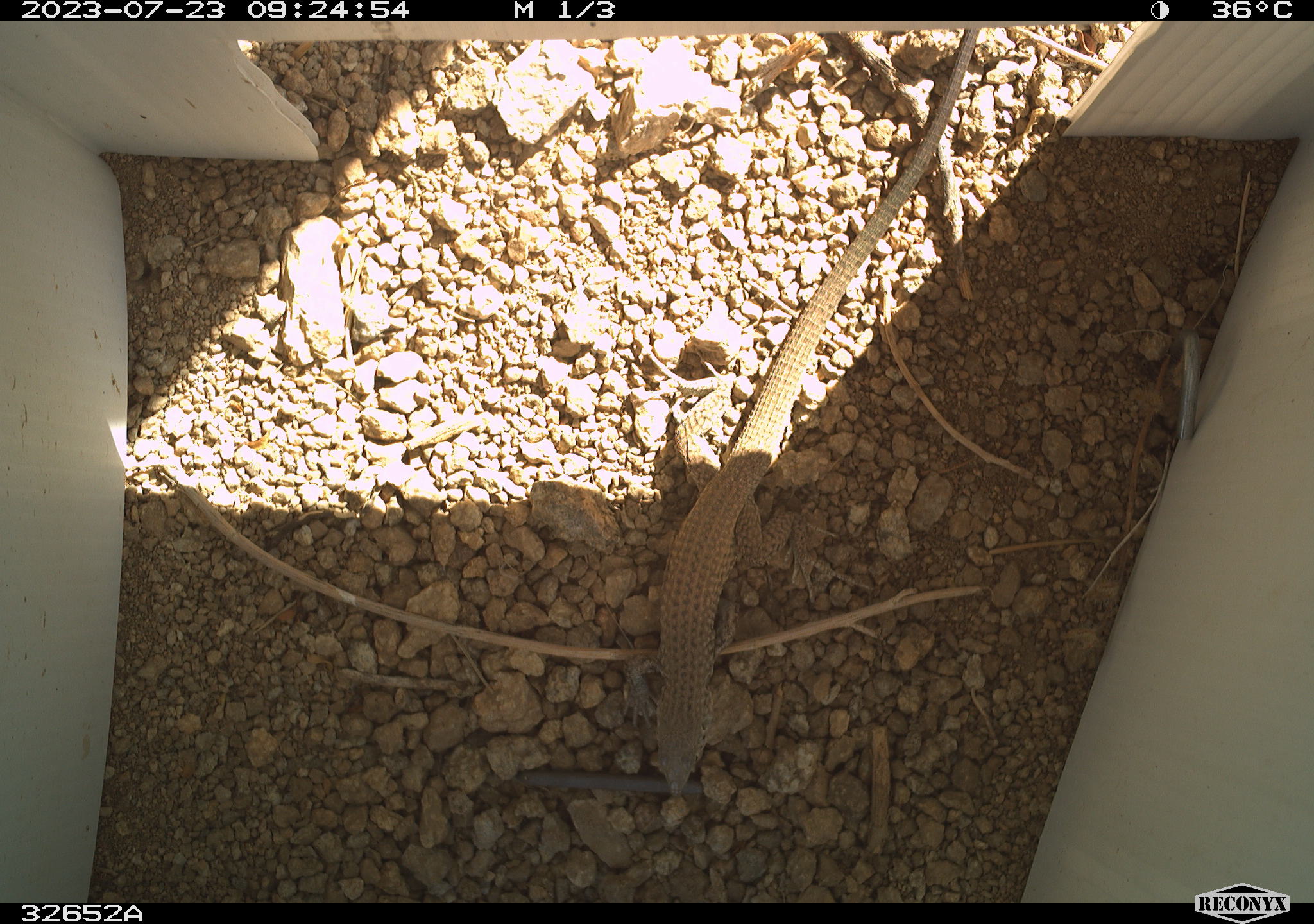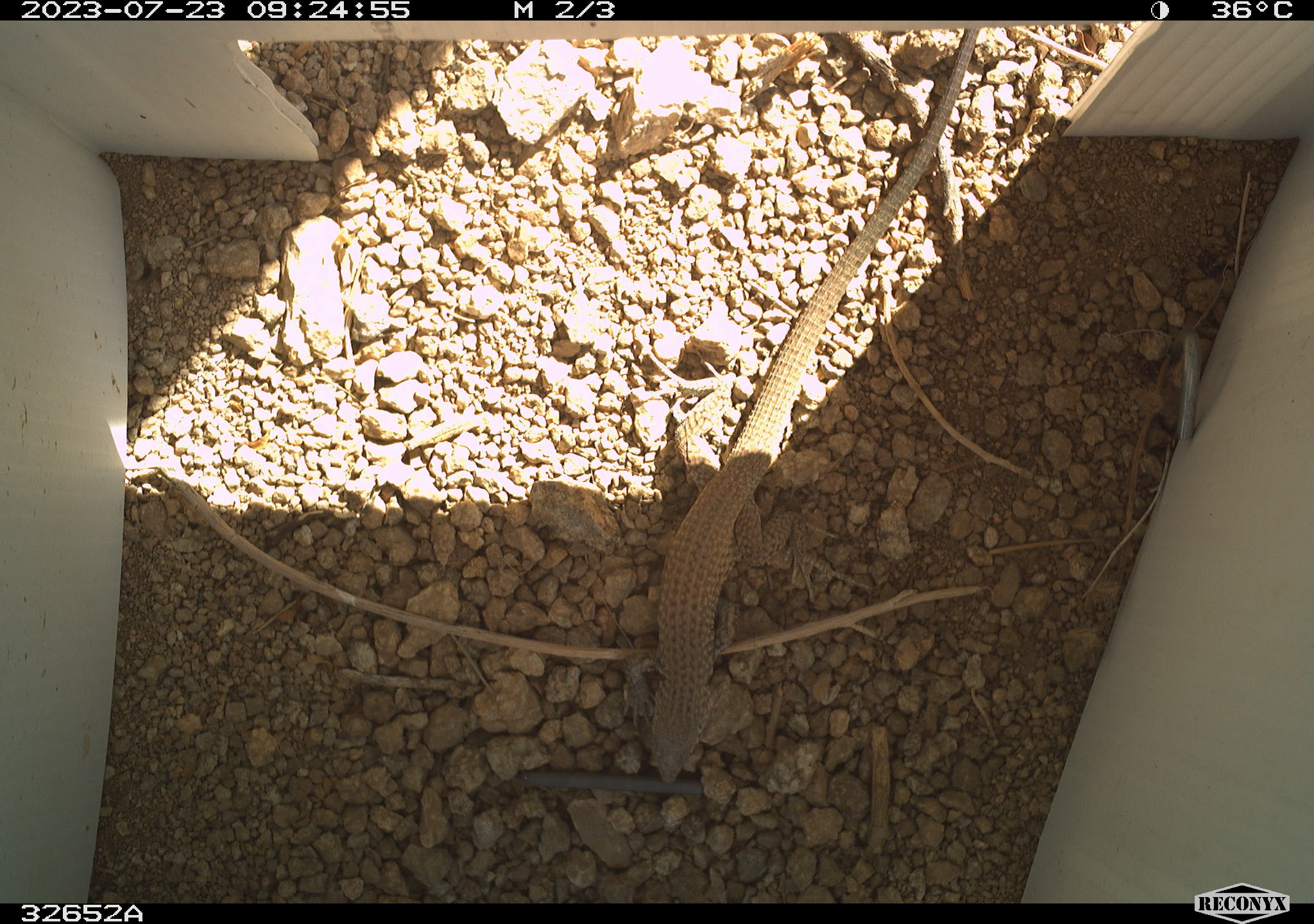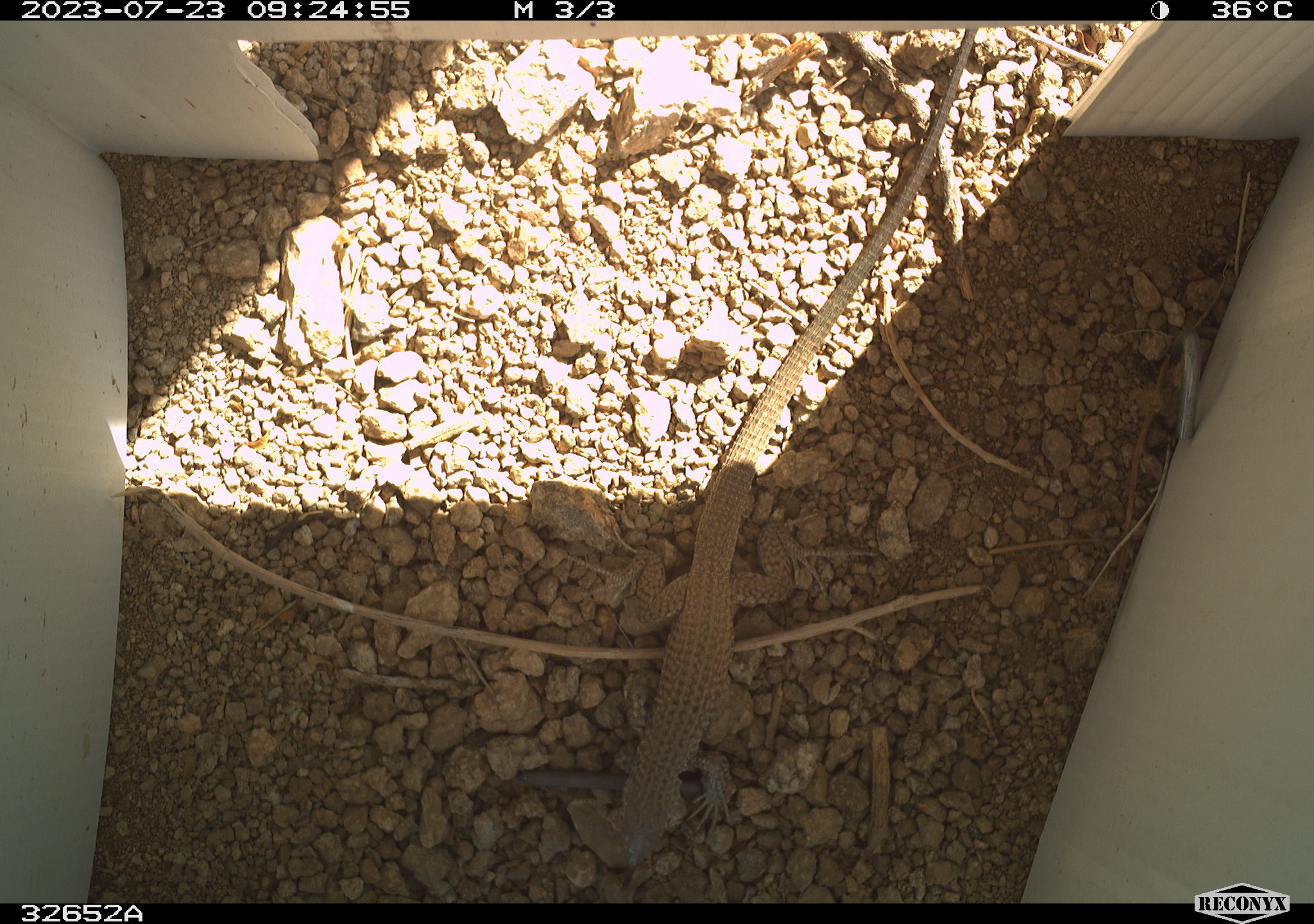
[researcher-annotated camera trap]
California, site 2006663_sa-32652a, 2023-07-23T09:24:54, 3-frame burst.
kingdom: Animalia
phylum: Chordata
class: Reptilia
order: Squamata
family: Teiidae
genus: Aspidoscelis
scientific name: Aspidoscelis tigris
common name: western whiptail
Western whiptail (Aspidoscelis tigris).